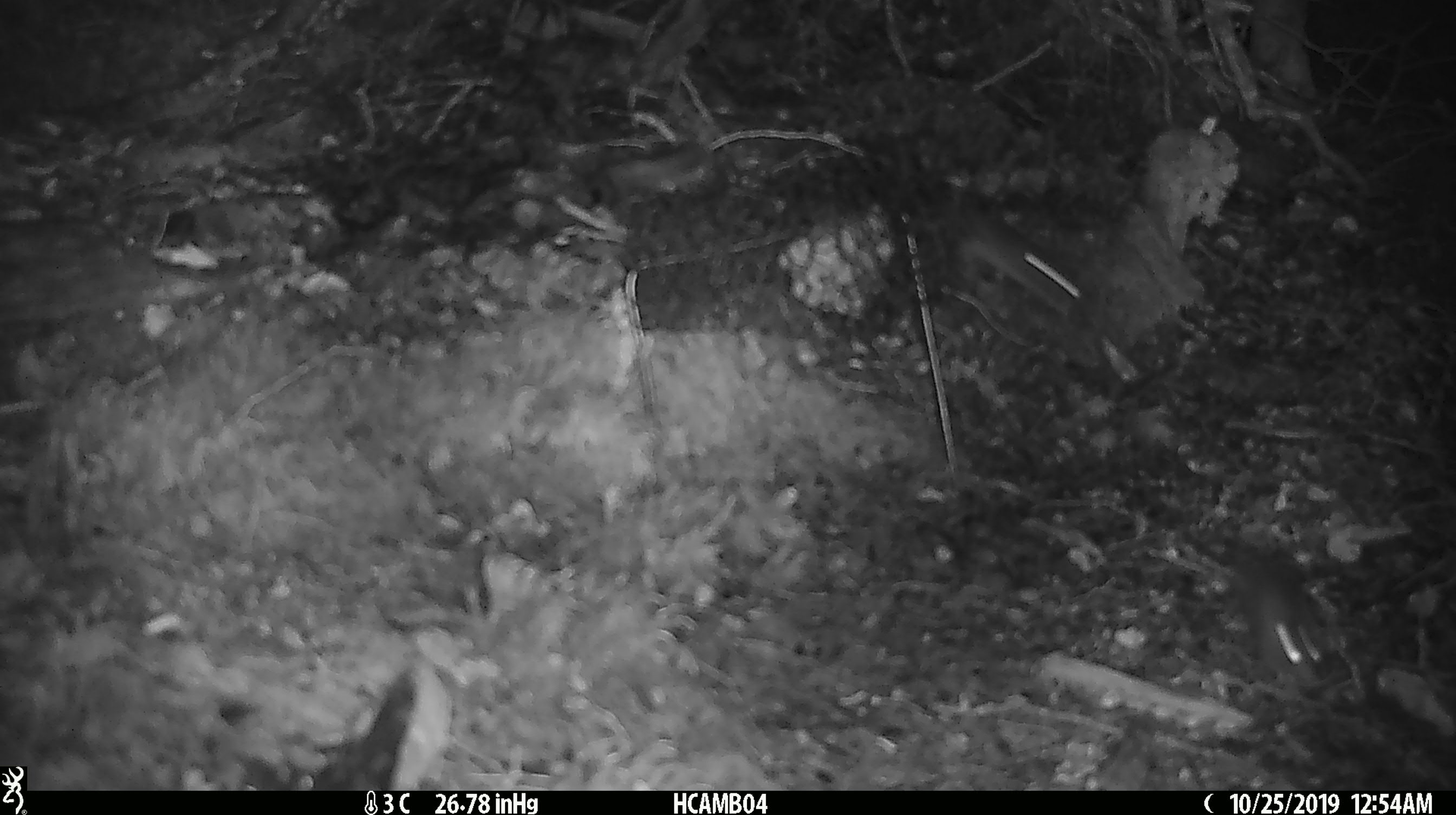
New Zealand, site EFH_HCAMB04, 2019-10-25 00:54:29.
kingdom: Animalia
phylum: Chordata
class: Mammalia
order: Rodentia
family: Muridae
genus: Rattus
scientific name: Rattus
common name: rat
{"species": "rat (Rattus)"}